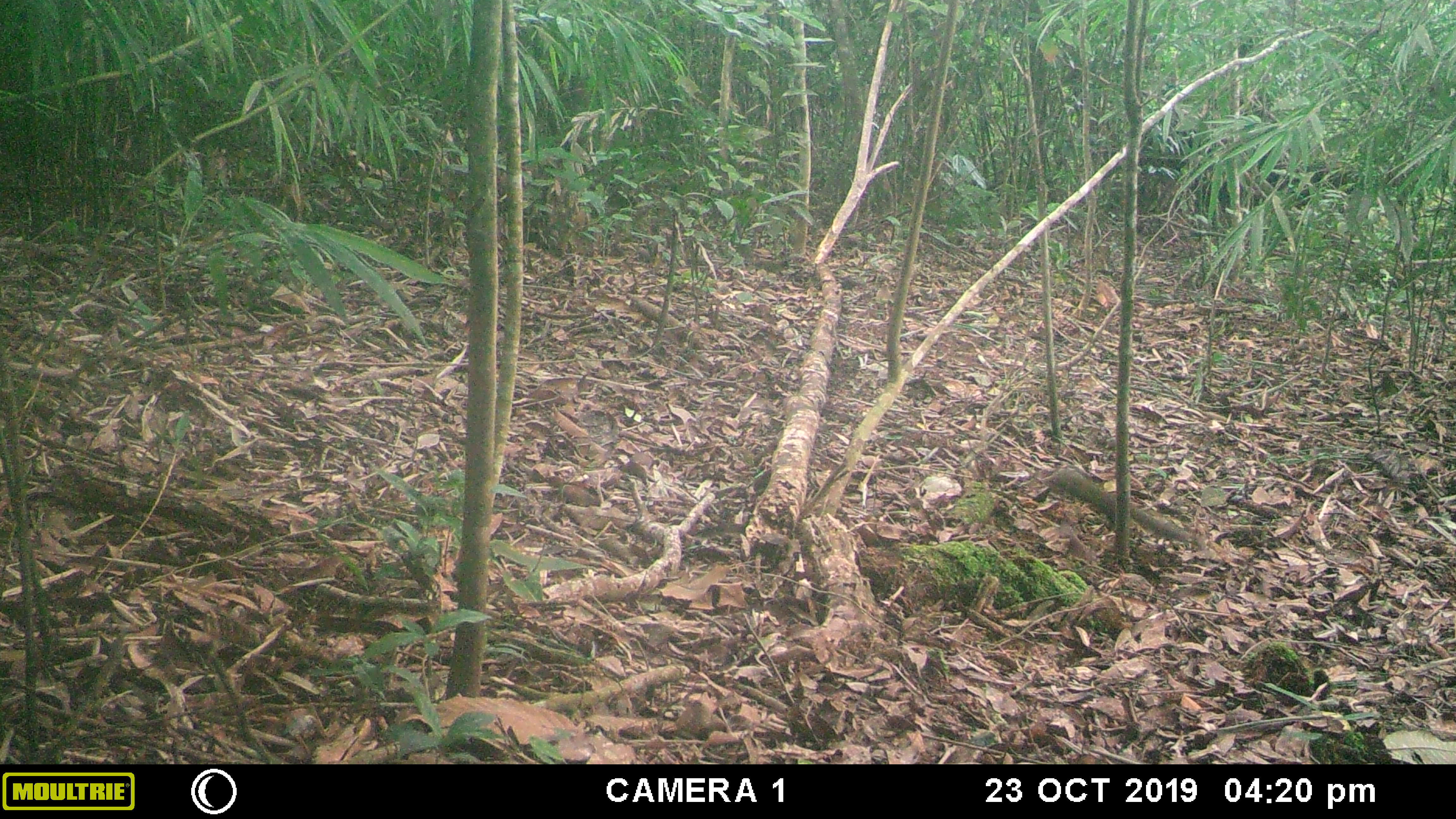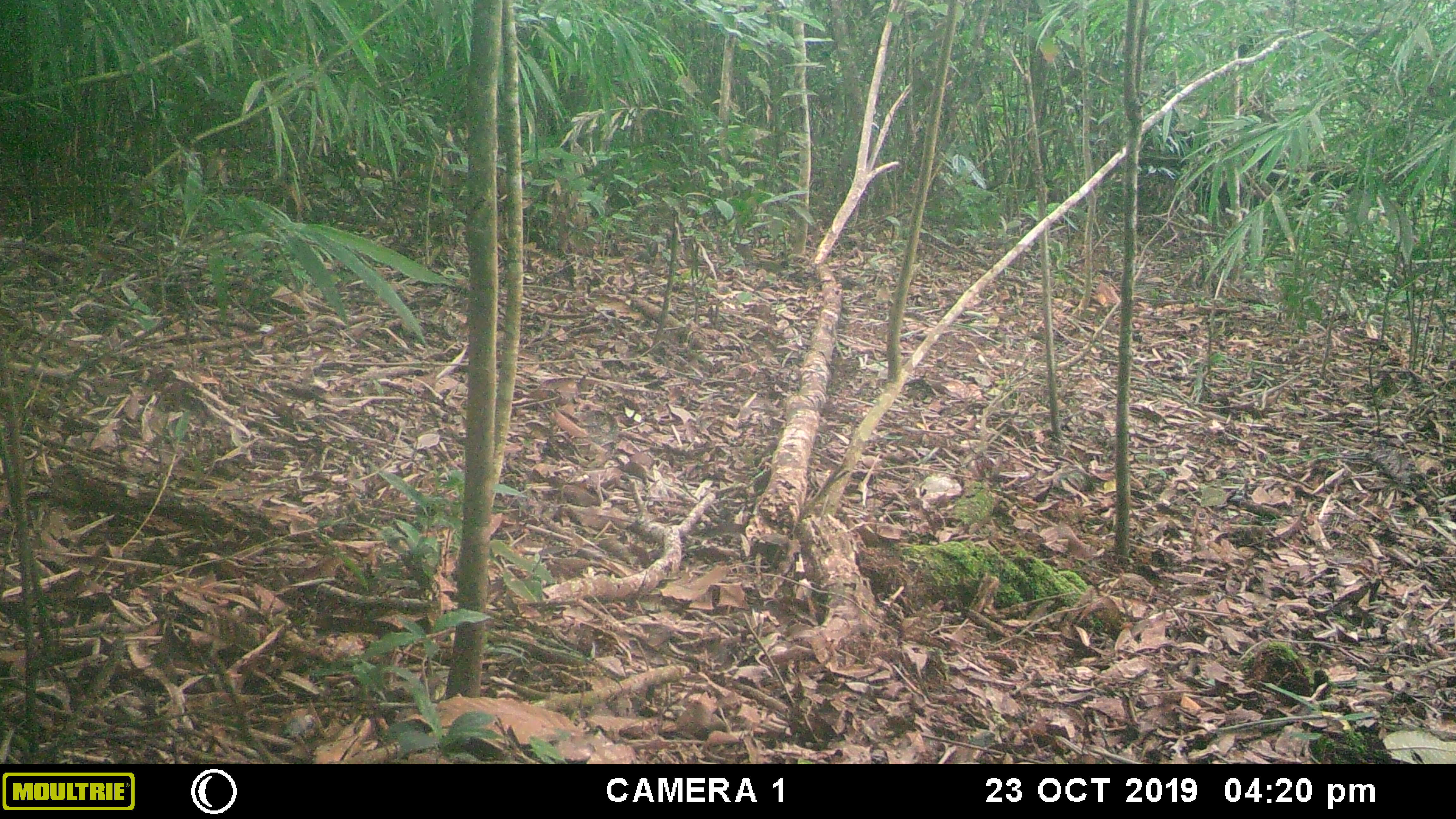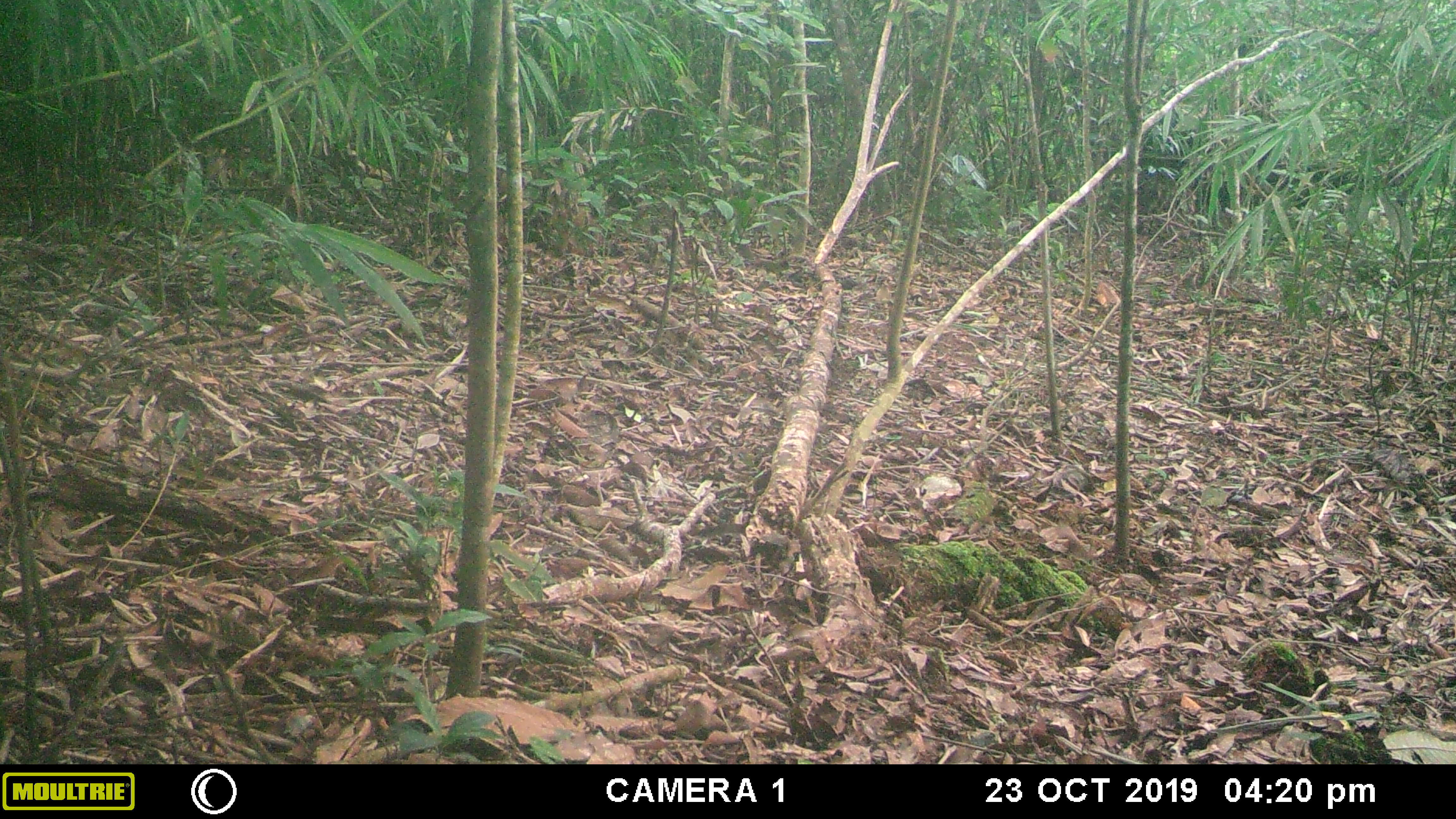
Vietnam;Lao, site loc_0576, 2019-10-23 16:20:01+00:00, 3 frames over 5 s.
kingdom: Animalia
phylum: Chordata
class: Mammalia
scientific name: Mammalia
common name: mammal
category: unidentified small mammal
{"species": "unidentified small mammal (mammal) (Mammalia)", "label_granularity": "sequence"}